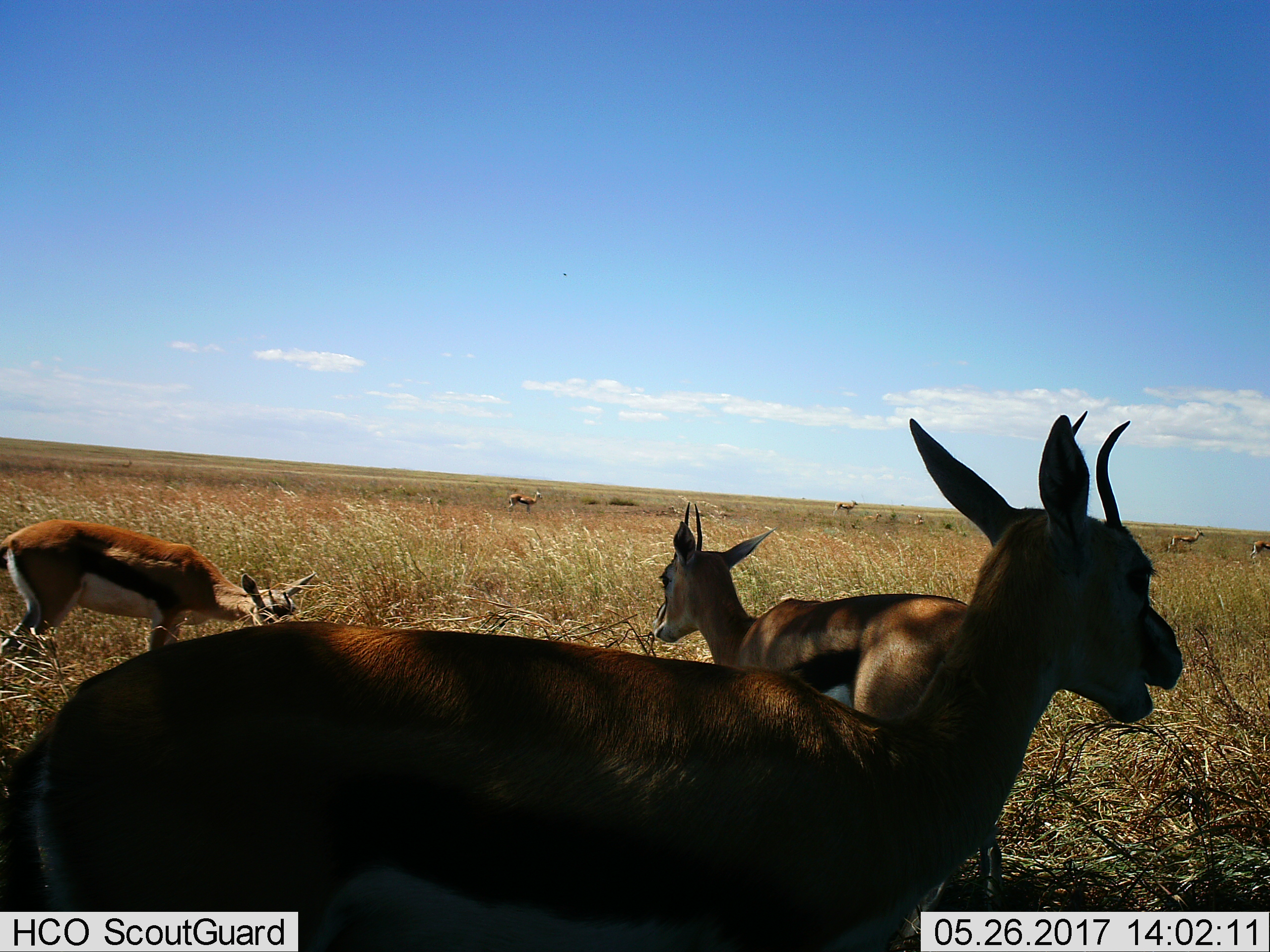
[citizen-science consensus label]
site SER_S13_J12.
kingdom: Animalia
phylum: Chordata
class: Mammalia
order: Artiodactyla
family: Bovidae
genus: Eudorcas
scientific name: Eudorcas thomsonii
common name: thomson's gazelle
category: gazellethomsons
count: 9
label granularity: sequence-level